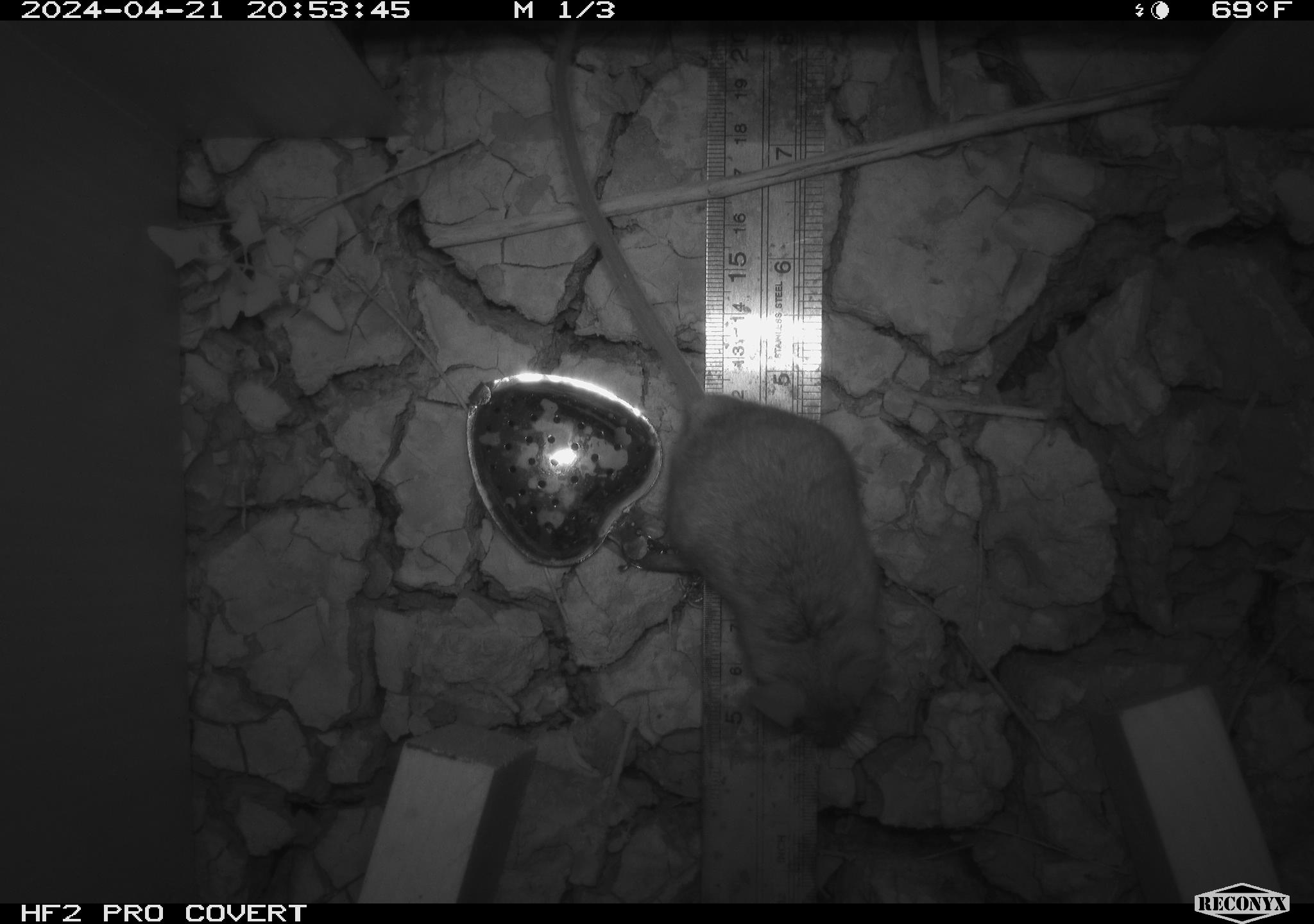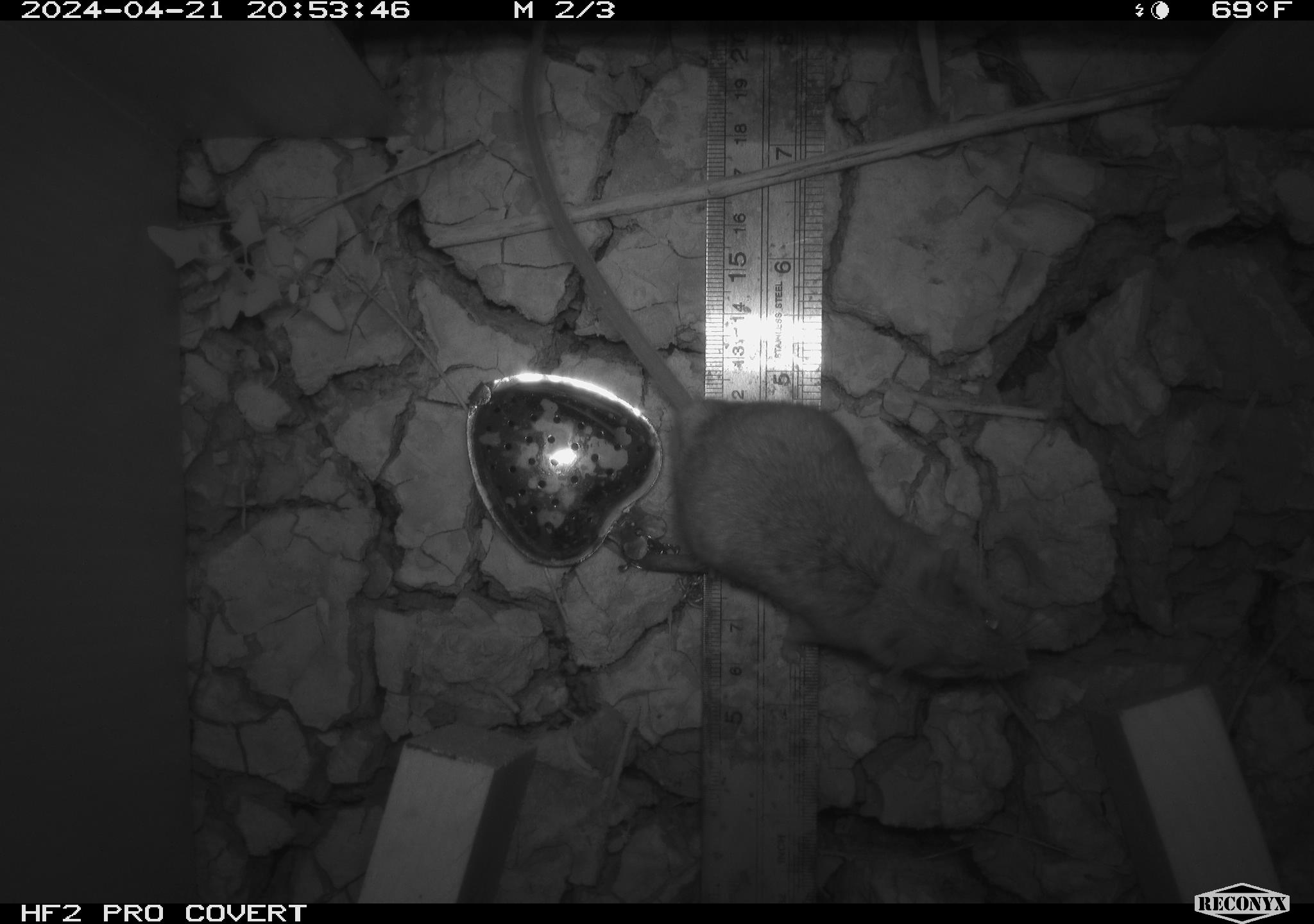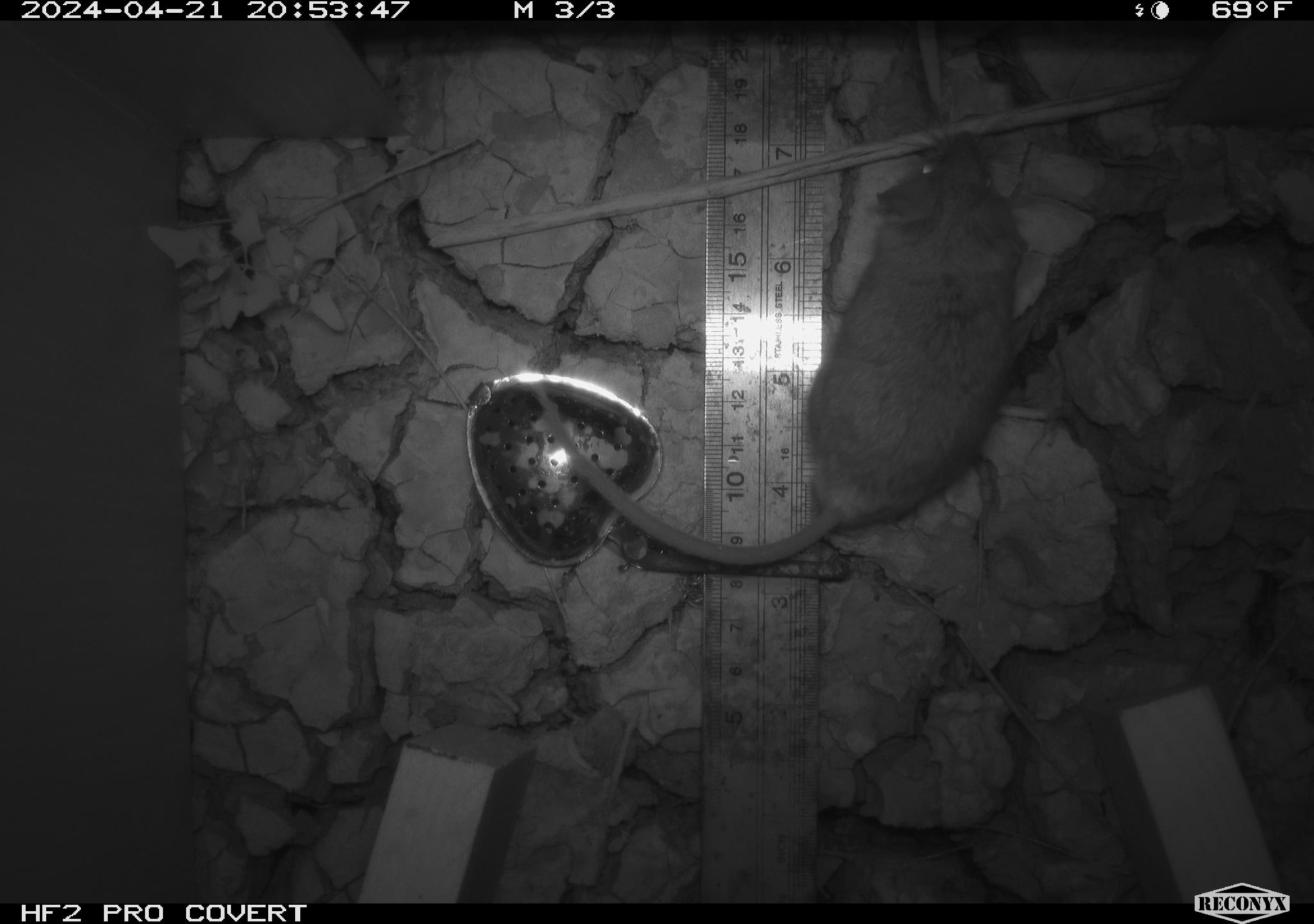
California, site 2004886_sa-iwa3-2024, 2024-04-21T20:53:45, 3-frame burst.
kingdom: Animalia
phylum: Chordata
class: Mammalia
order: Rodentia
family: Cricetidae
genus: Neotoma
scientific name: Neotoma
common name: pack rat or woodrat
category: neotoma species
Neotoma species (pack rat or woodrat) (Neotoma).